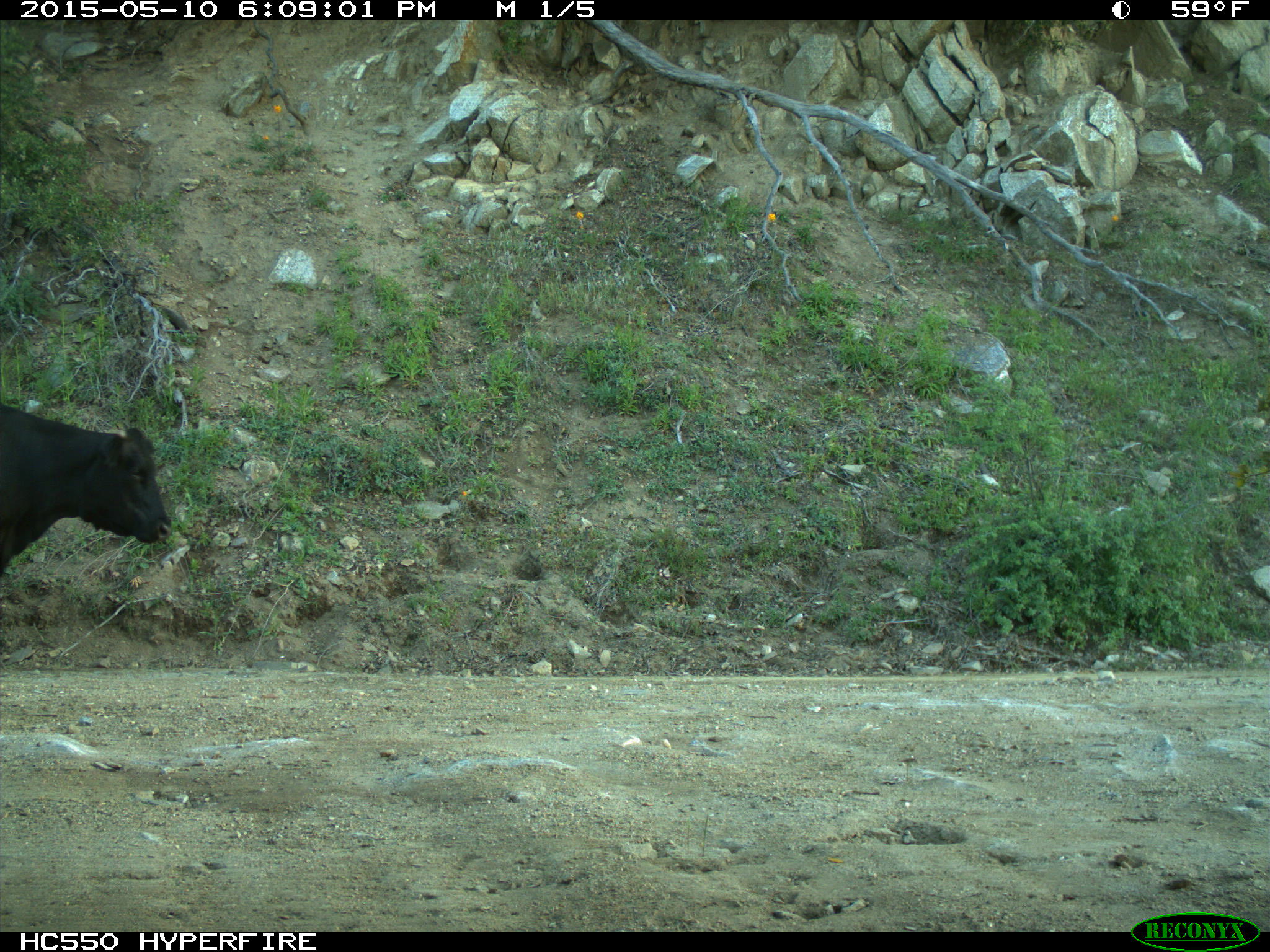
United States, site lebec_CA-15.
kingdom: Animalia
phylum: Chordata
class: Mammalia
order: Artiodactyla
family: Bovidae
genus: Bos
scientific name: Bos taurus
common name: domestic cow